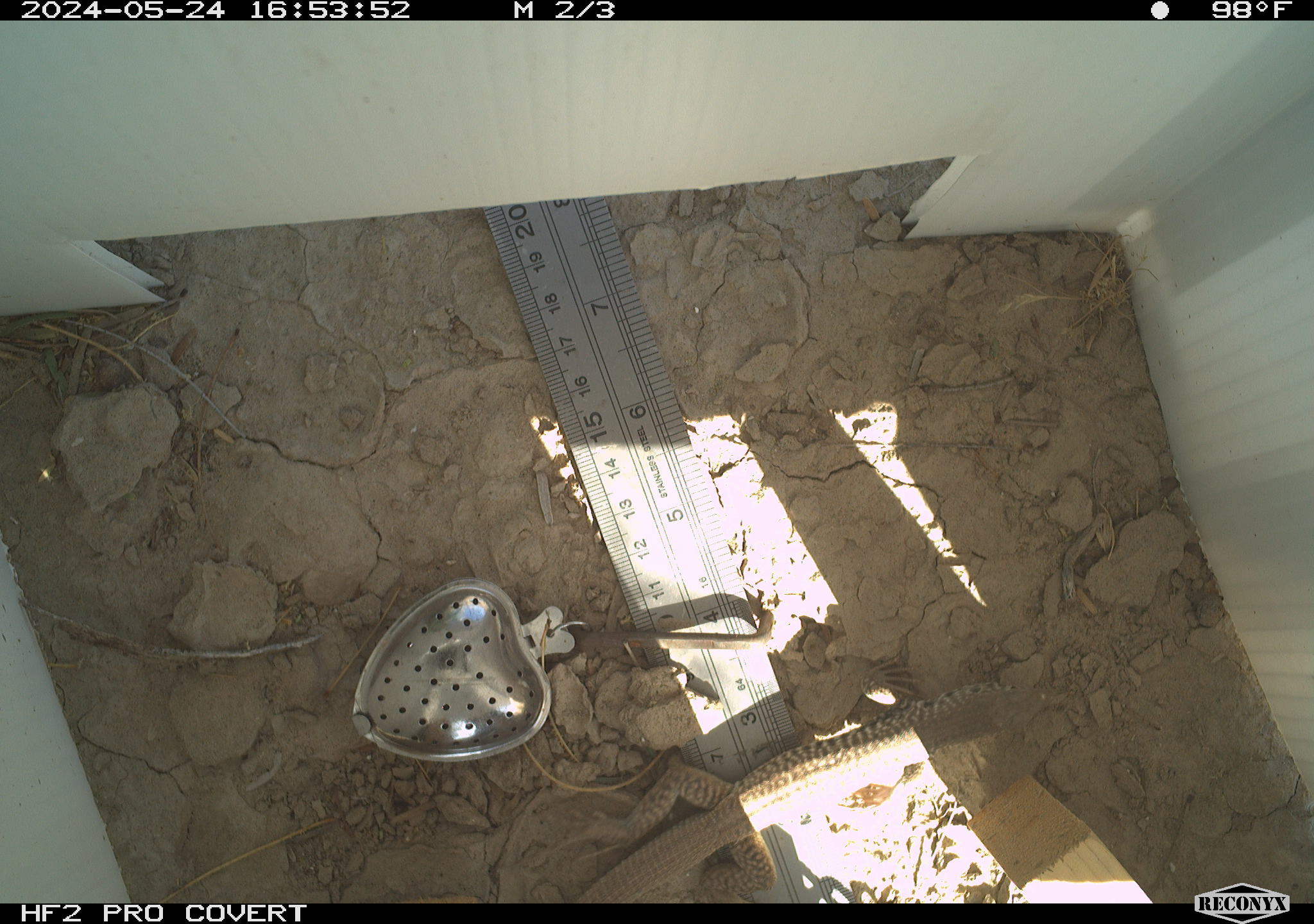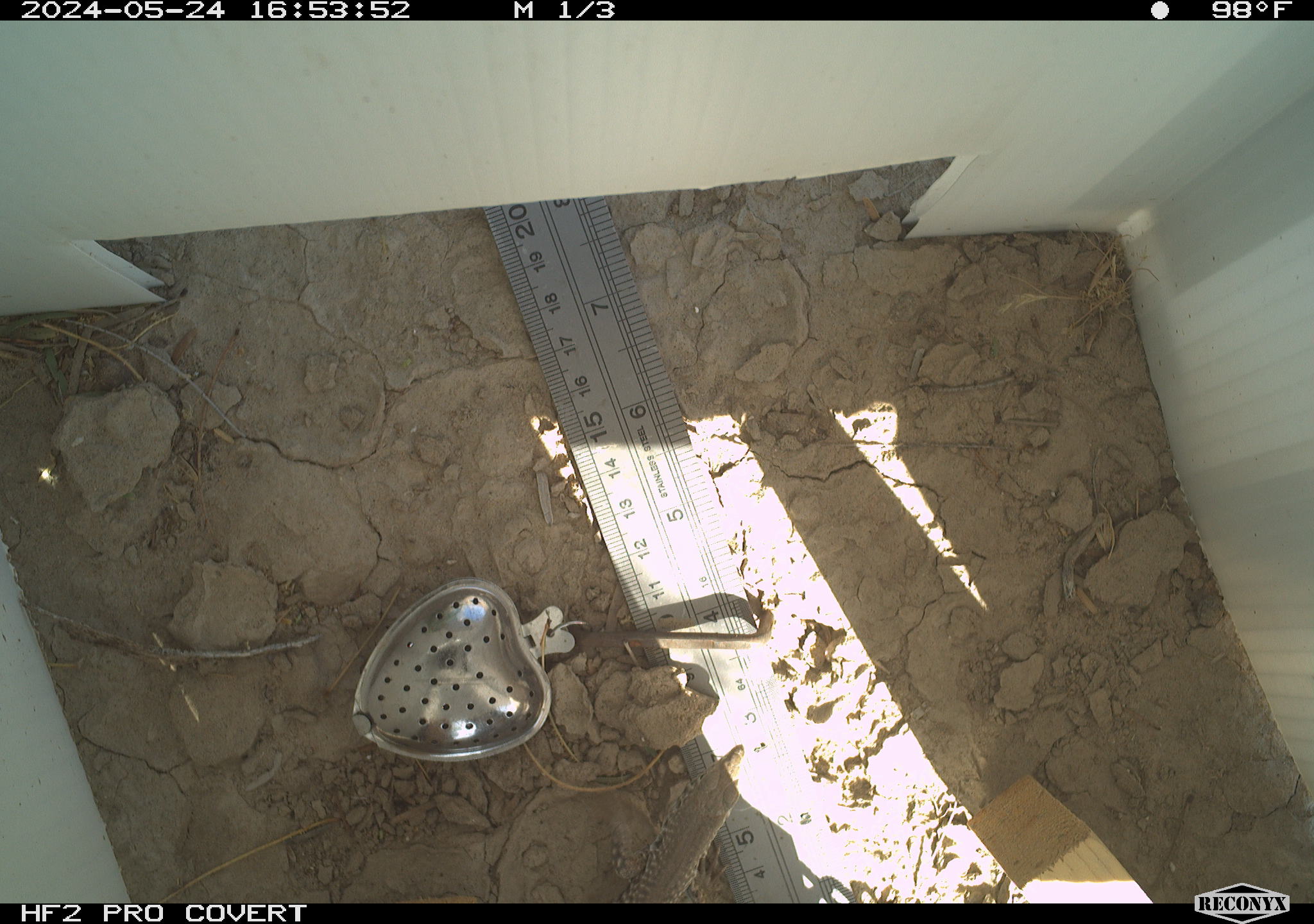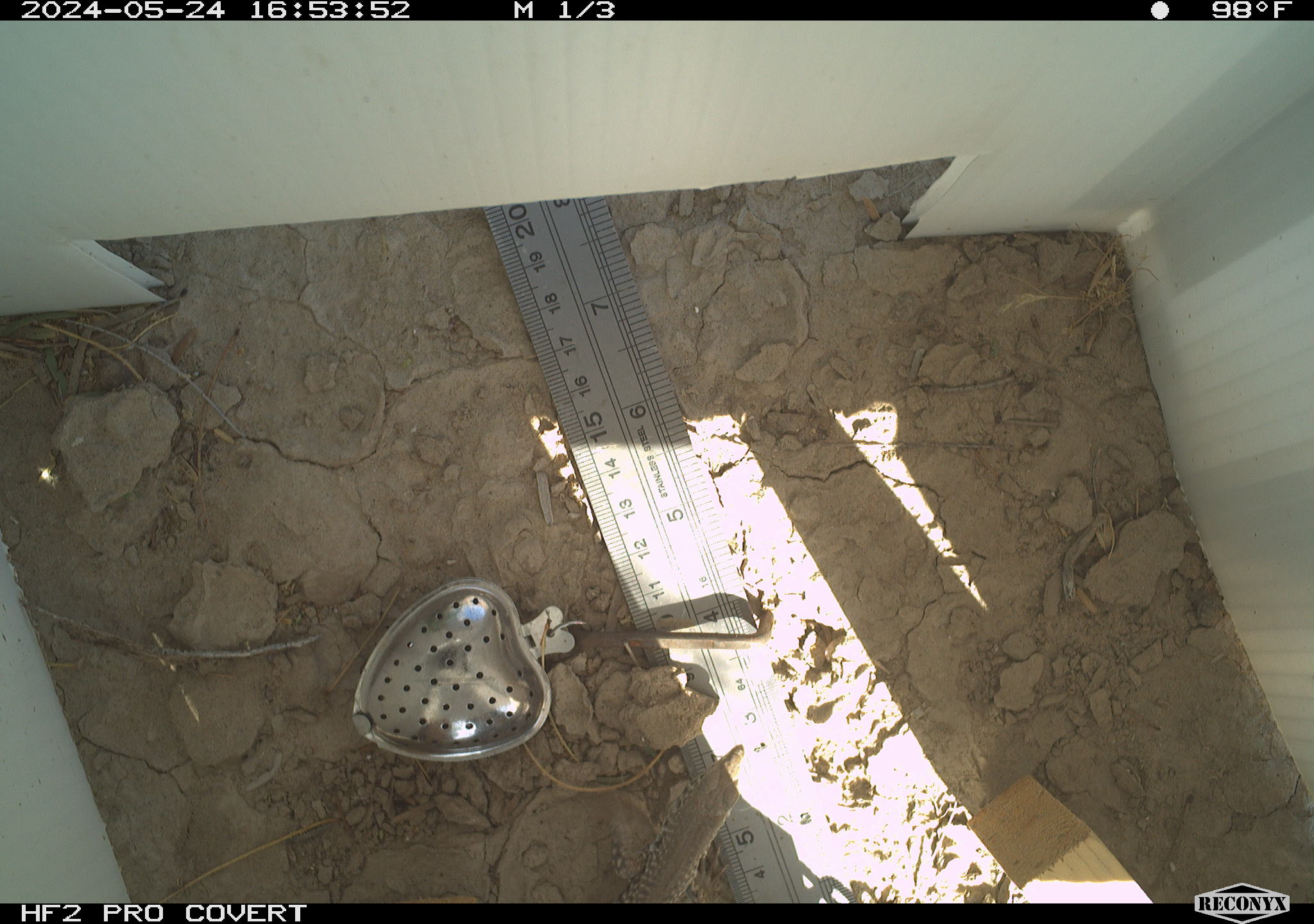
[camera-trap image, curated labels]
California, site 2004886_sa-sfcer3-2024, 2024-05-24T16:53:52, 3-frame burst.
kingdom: Animalia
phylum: Chordata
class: Reptilia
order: Squamata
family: Teiidae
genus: Aspidoscelis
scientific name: Aspidoscelis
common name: whiptail lizards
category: aspidoscelis species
Aspidoscelis species (whiptail lizards) (Aspidoscelis).